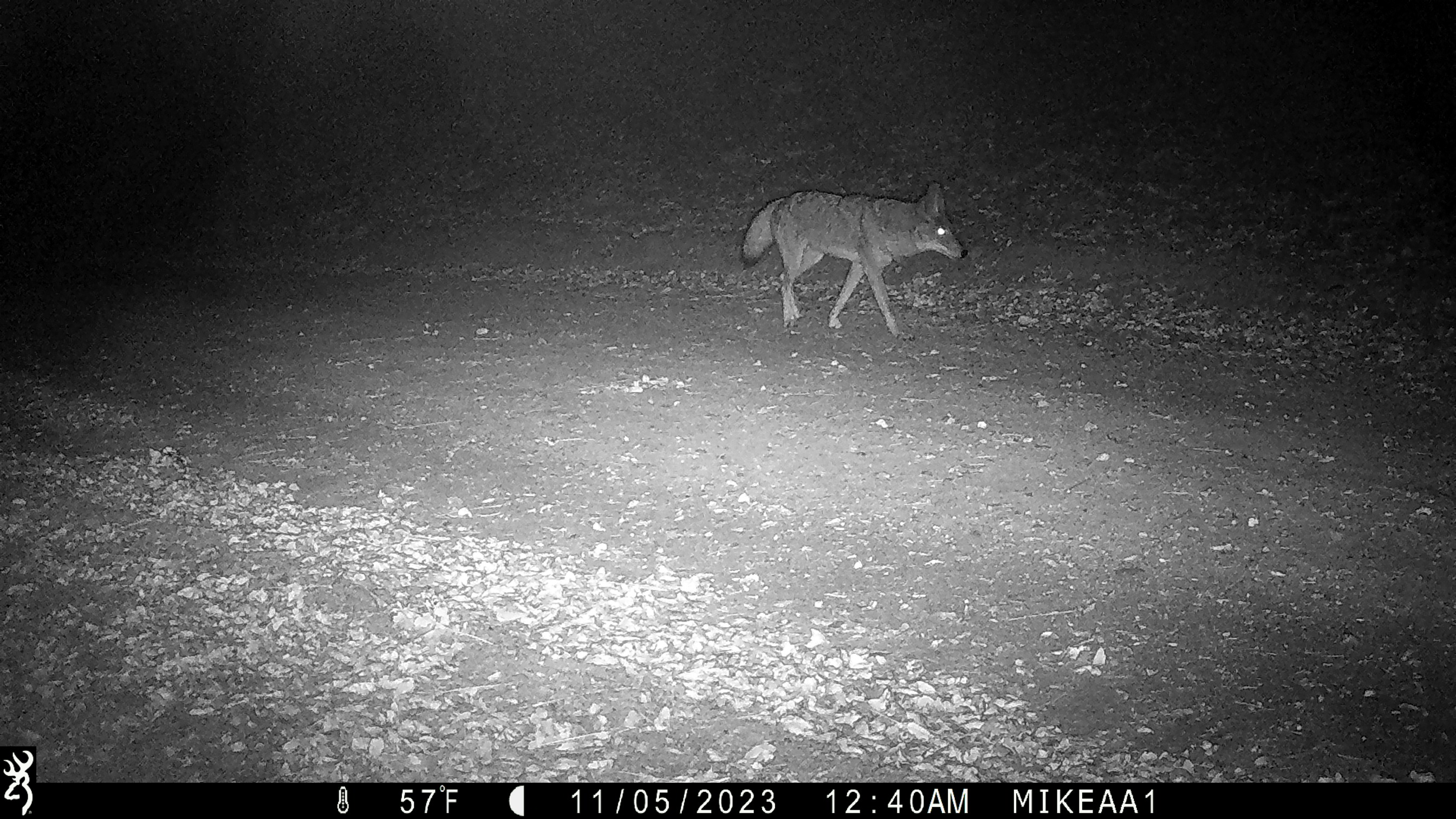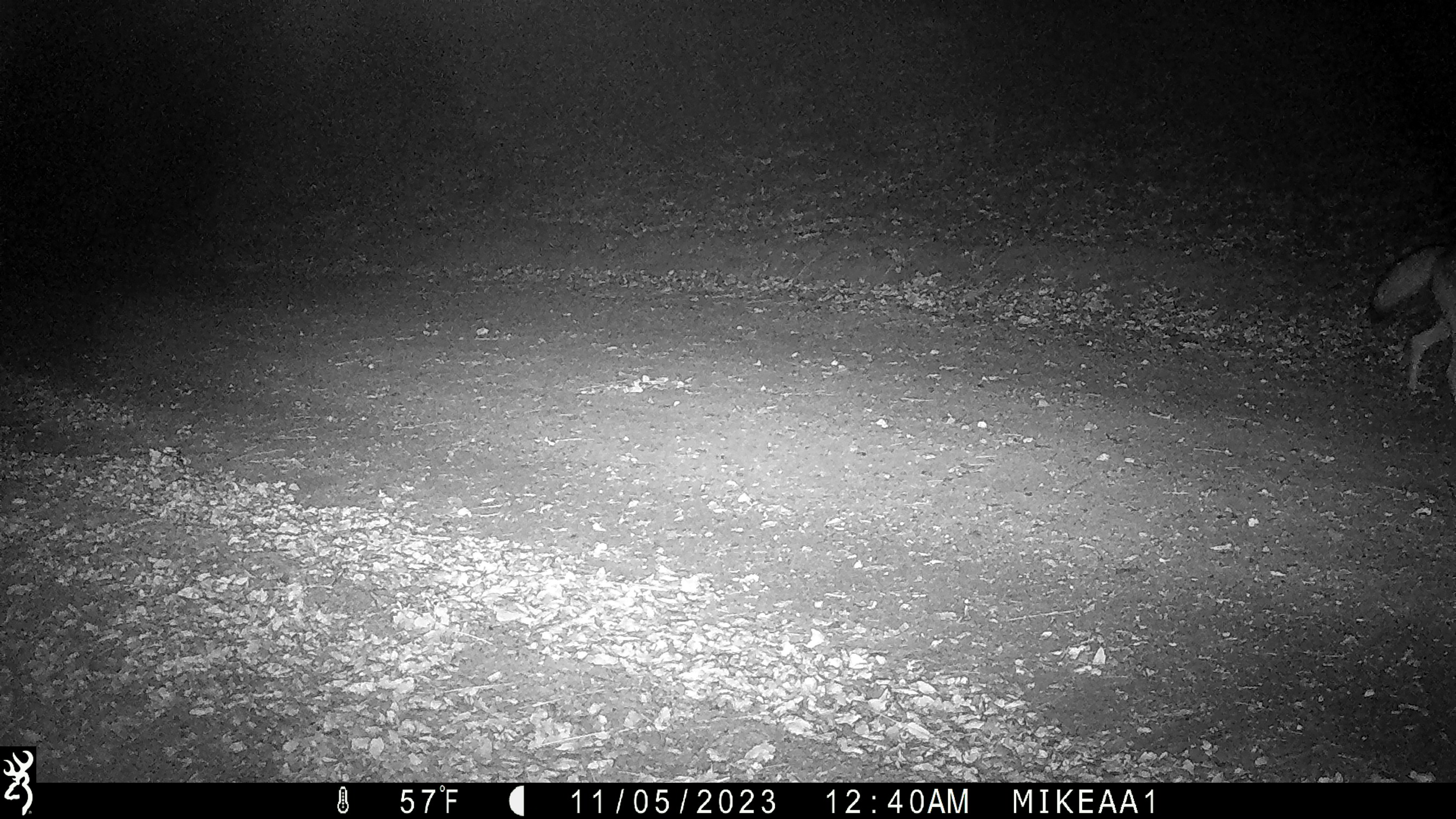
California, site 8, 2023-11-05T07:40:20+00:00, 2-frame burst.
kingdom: Animalia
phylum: Chordata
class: Mammalia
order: Carnivora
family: Canidae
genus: Canis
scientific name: Canis latrans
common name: coyote